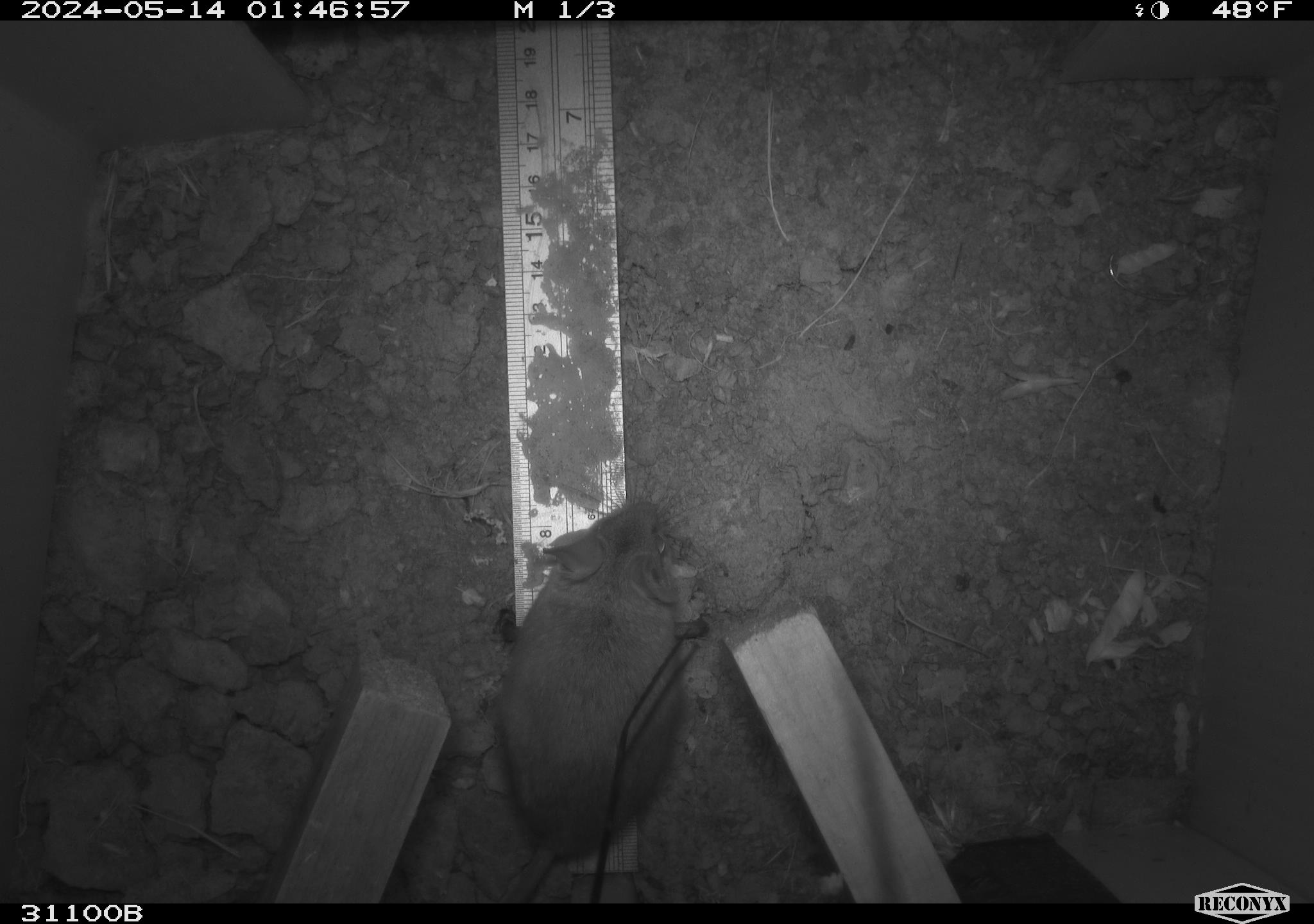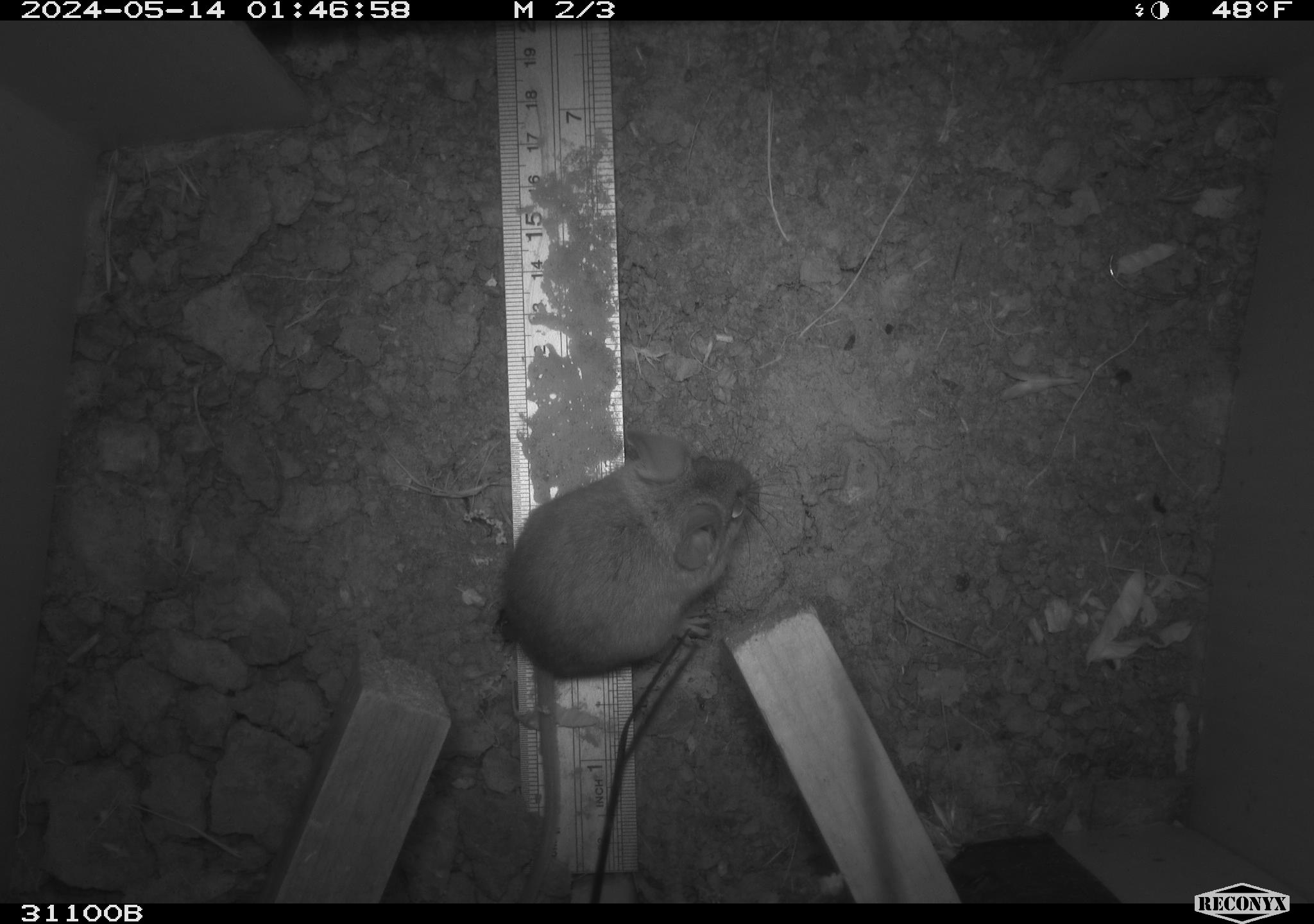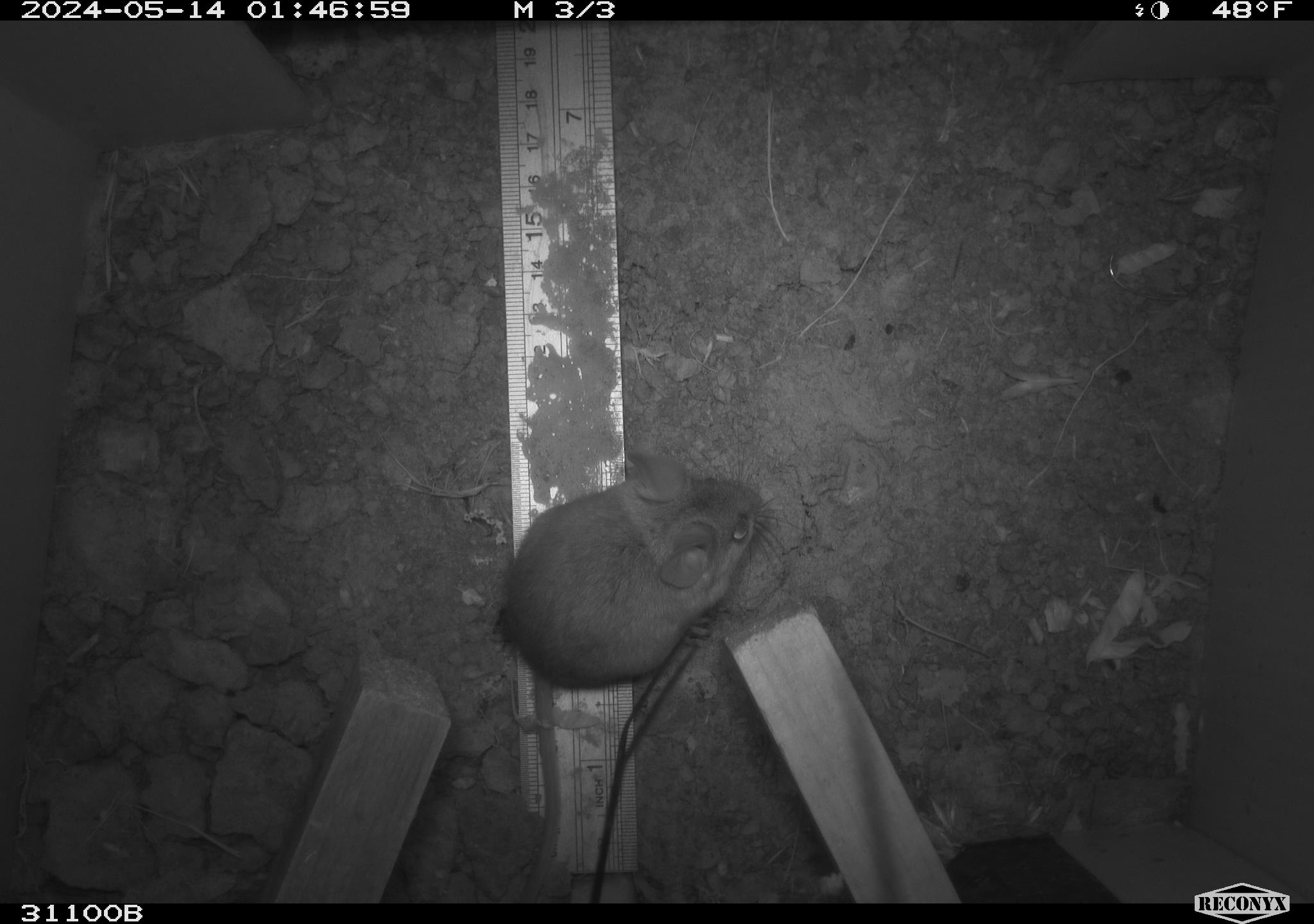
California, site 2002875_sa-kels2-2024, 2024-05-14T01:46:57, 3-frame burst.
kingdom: Animalia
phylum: Chordata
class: Mammalia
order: Rodentia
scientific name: Rodentia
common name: rodent